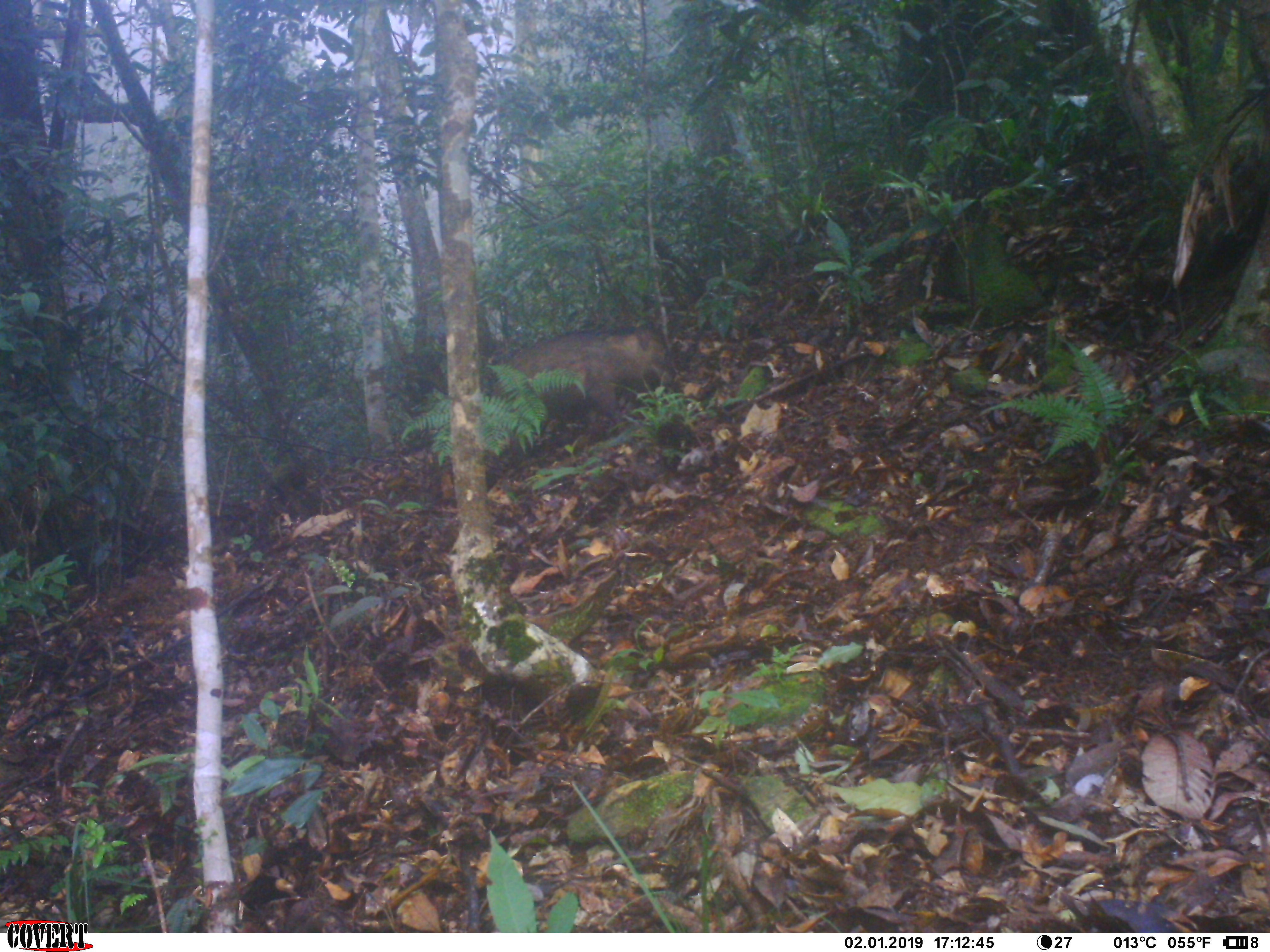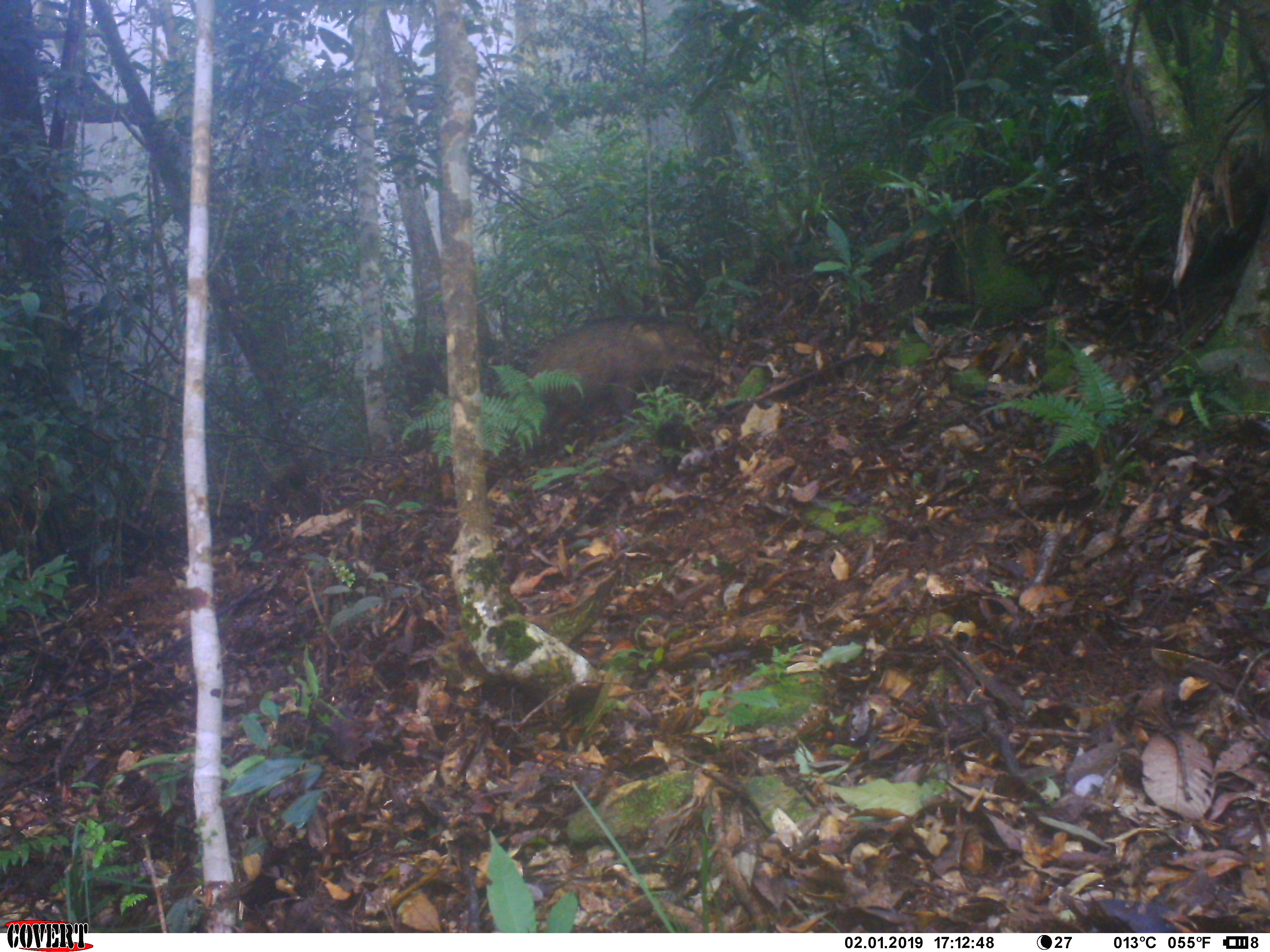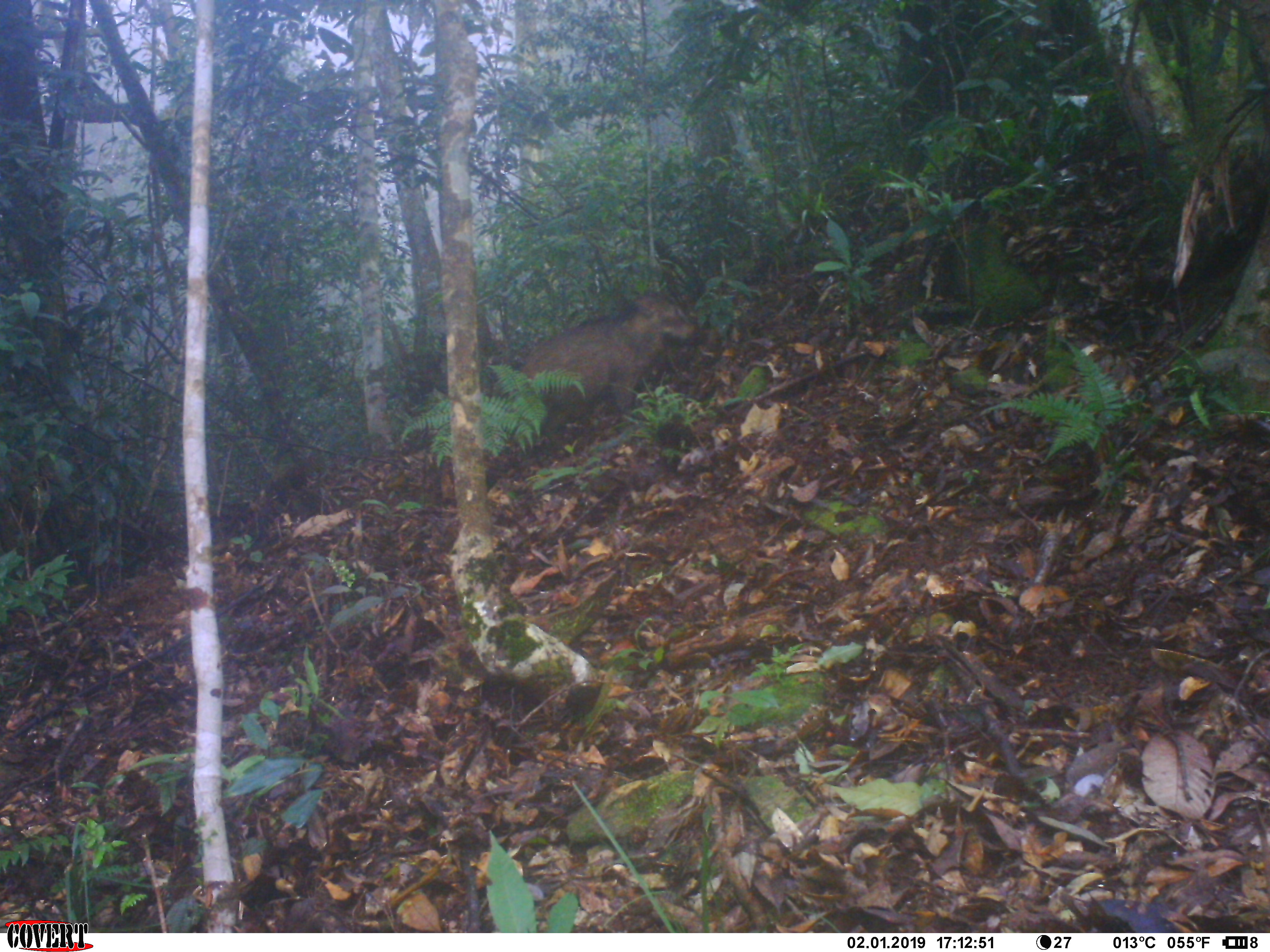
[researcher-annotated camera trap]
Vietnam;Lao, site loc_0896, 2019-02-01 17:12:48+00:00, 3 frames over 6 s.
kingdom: Animalia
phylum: Chordata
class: Mammalia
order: Artiodactyla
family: Suidae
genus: Sus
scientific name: Sus scrofa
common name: eurasian wild pig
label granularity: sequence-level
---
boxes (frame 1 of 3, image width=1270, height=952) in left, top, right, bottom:
eurasian wild pig: 493, 320, 681, 425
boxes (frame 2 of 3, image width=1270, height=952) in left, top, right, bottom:
eurasian wild pig: 523, 316, 717, 454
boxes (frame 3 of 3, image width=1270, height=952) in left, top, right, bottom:
eurasian wild pig: 523, 290, 702, 456